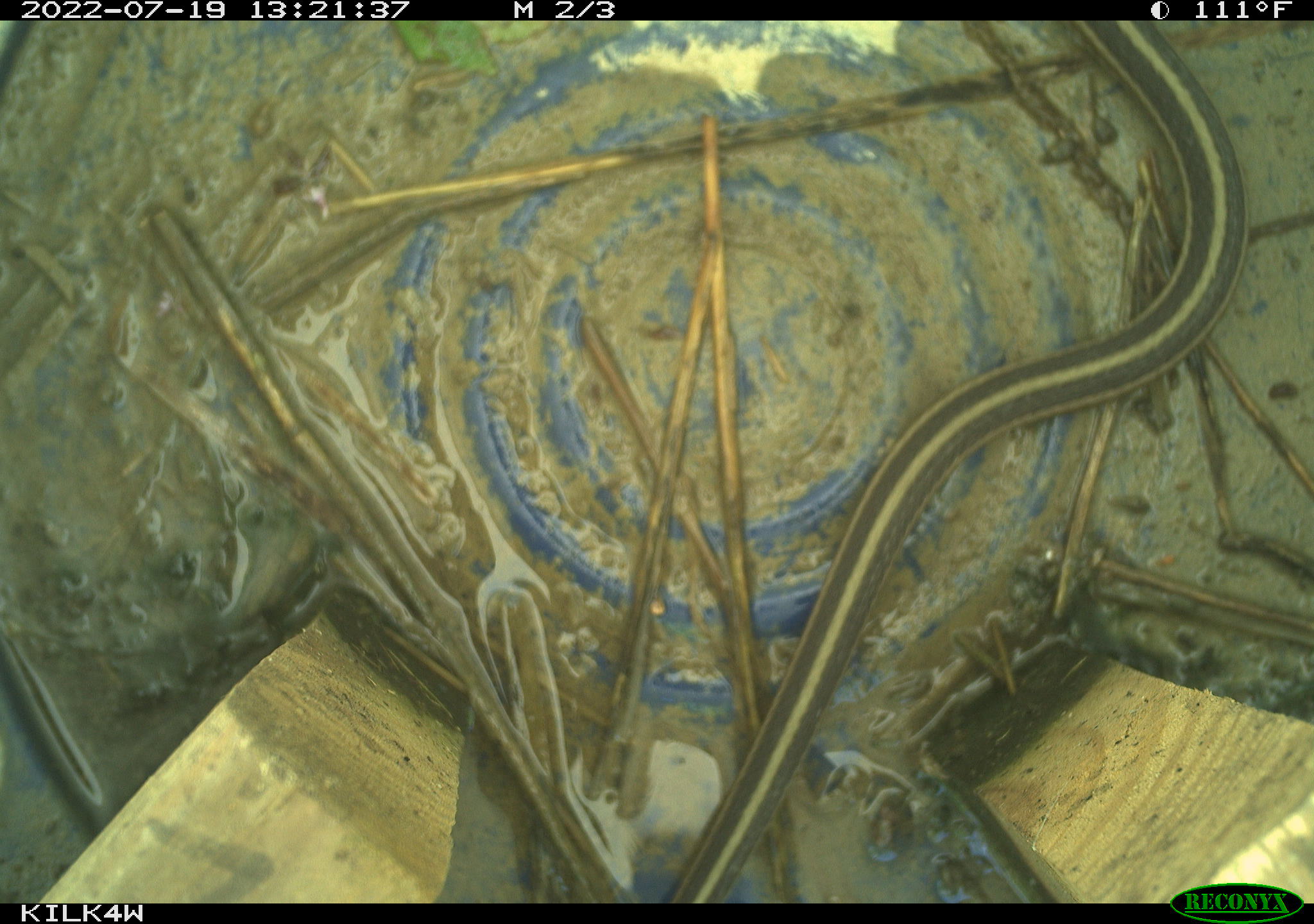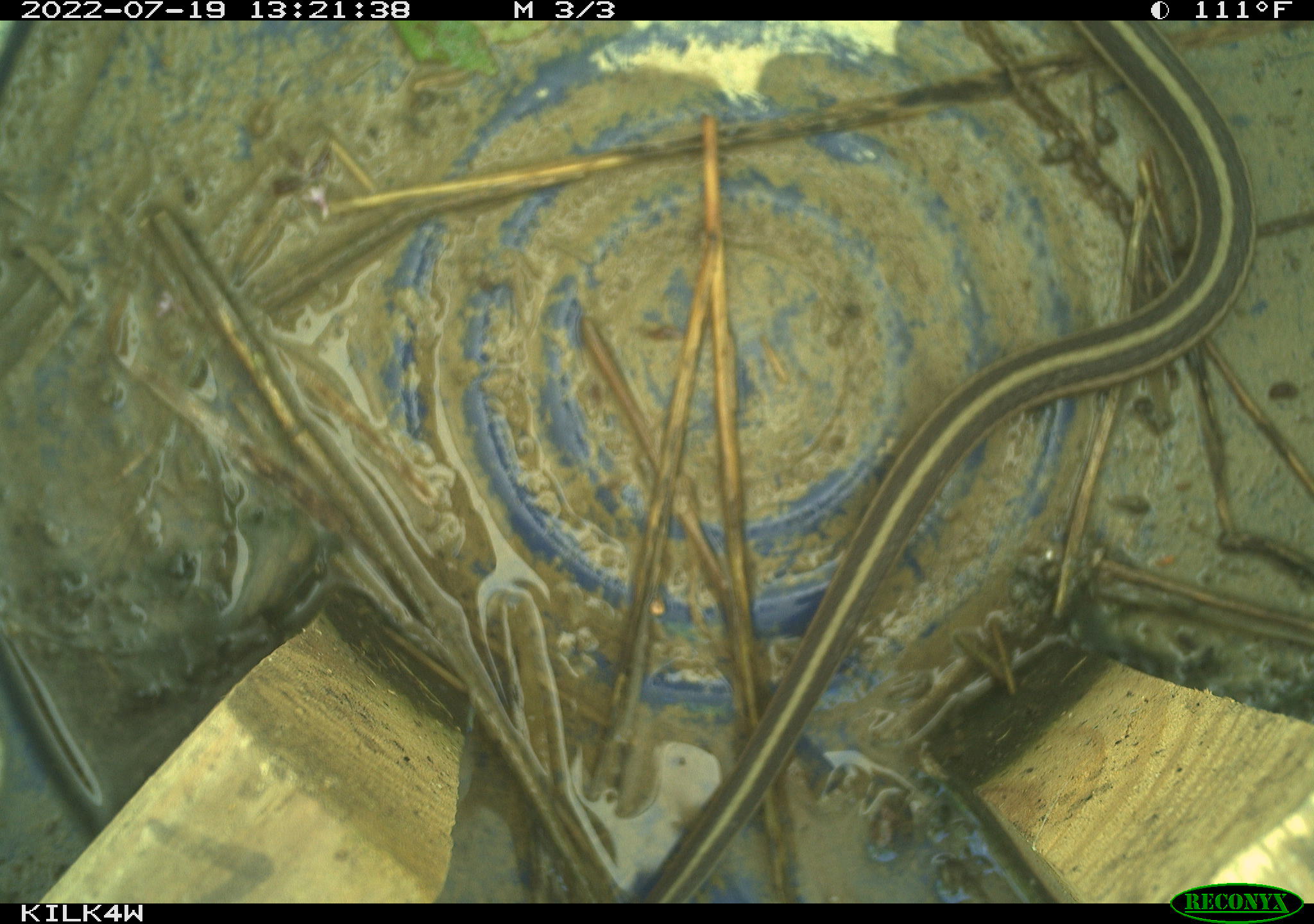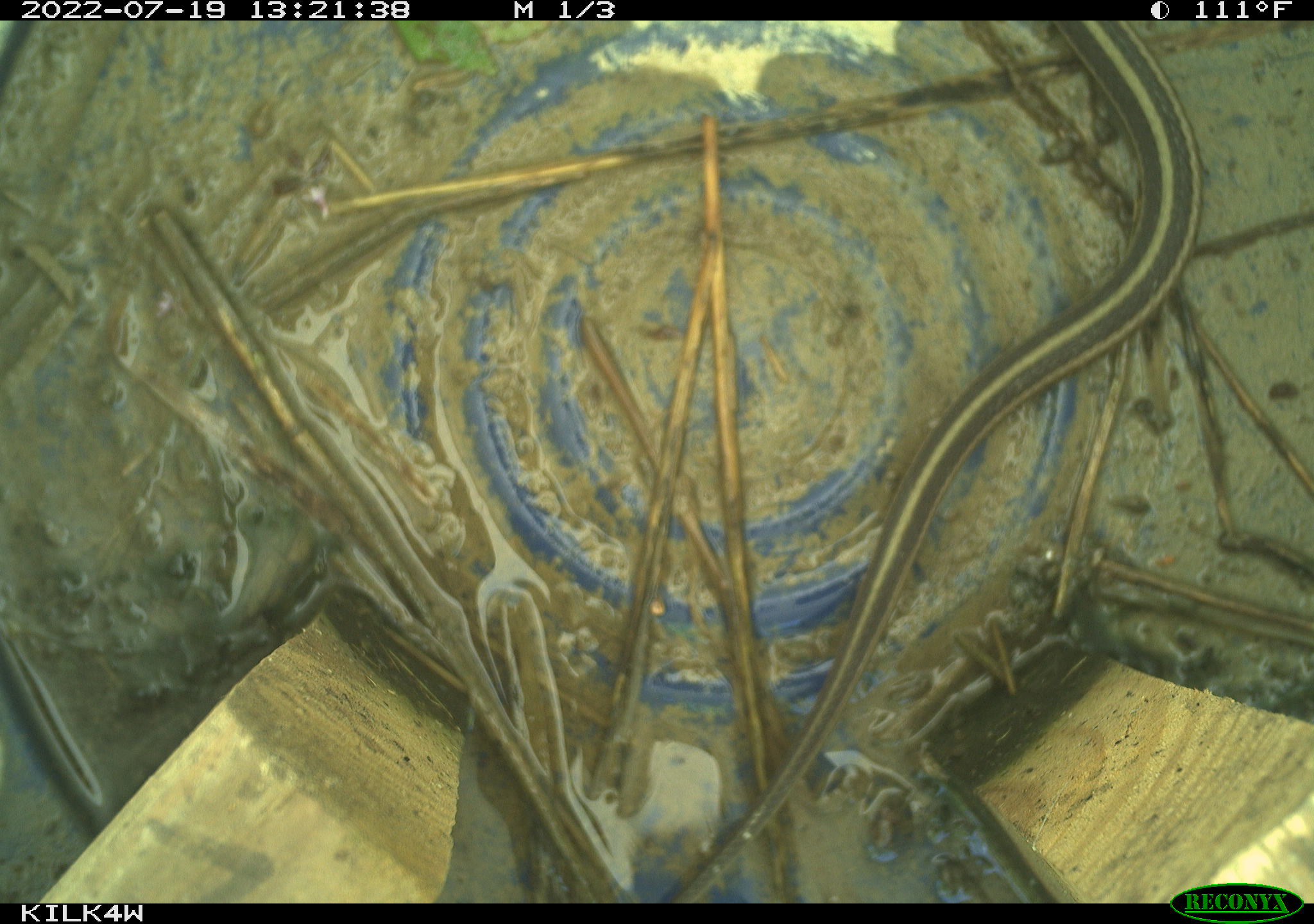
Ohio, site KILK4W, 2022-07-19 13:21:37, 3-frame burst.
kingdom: Animalia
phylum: Chordata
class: Reptilia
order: Squamata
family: Colubridae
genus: Thamnophis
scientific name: Thamnophis sirtalis sirtalis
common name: eastern gartersnake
Eastern gartersnake (Thamnophis sirtalis sirtalis).